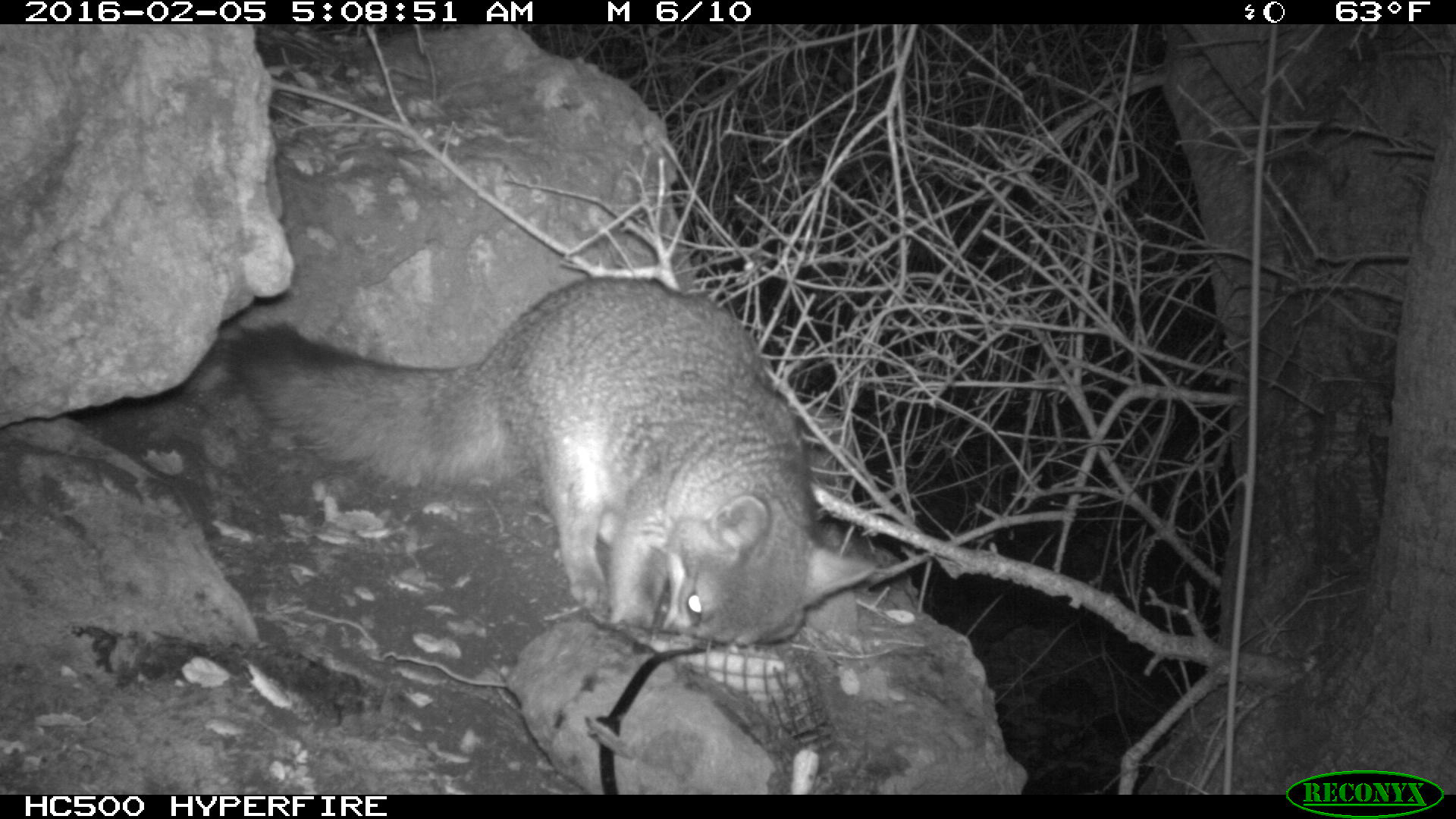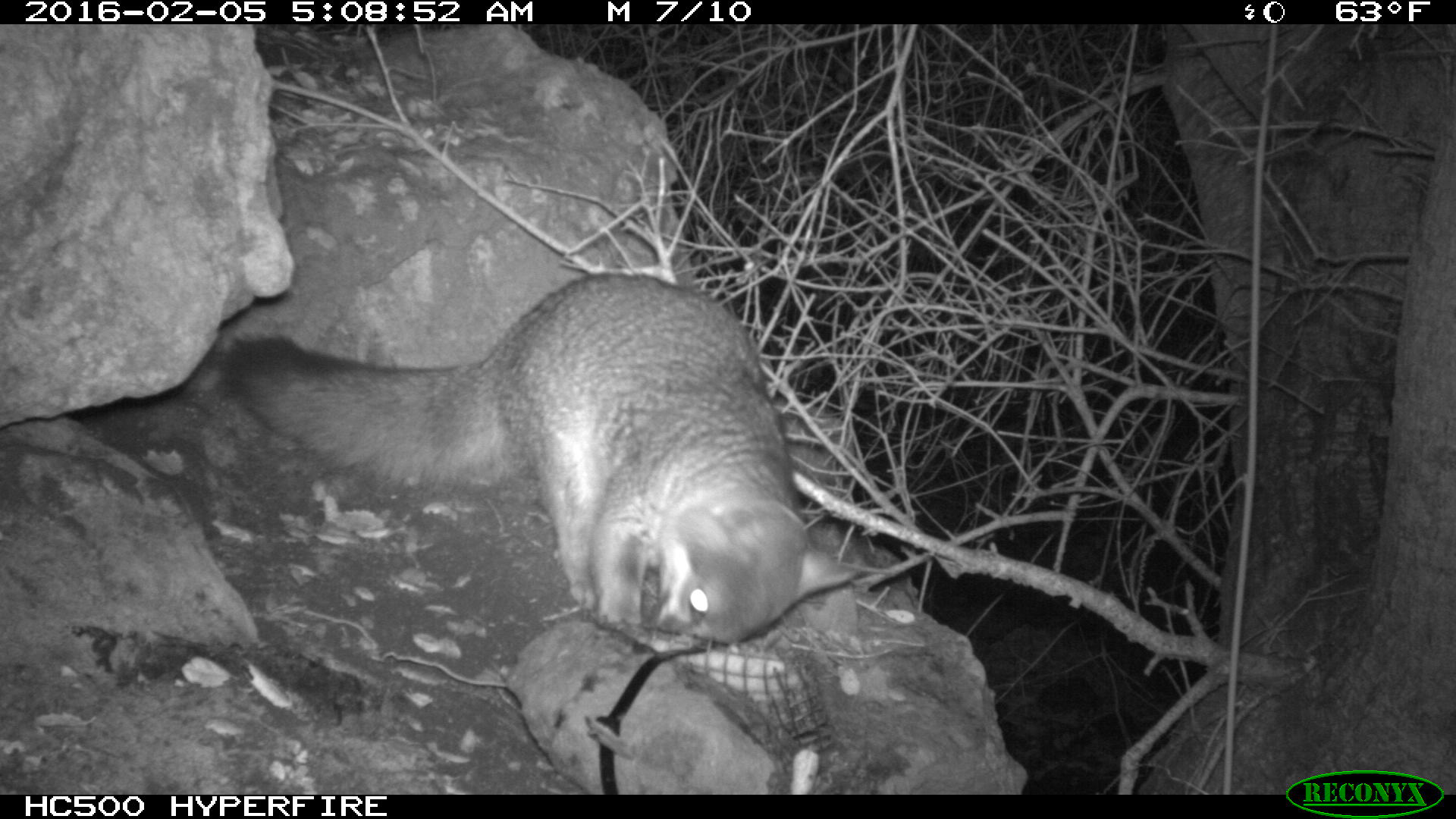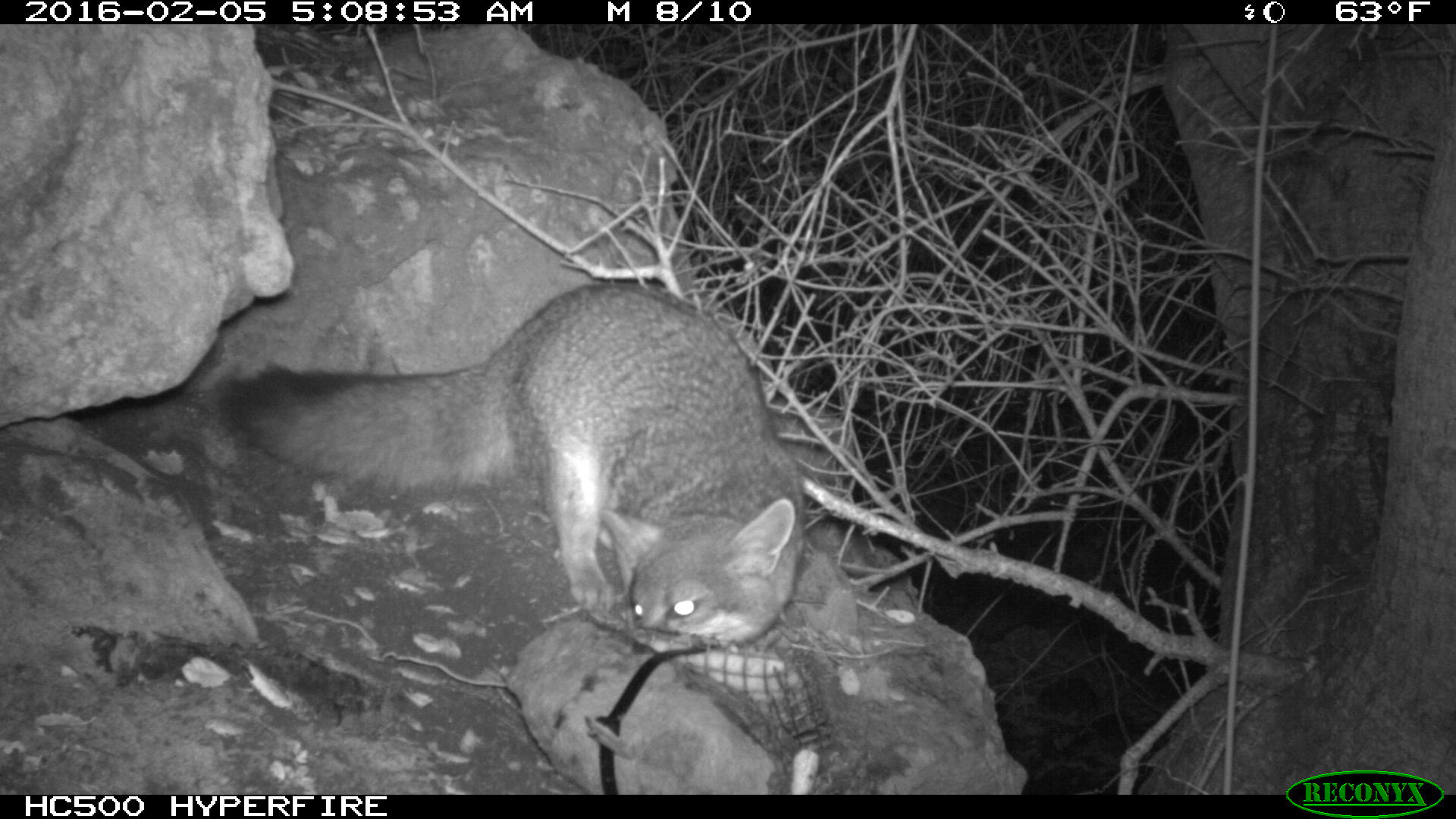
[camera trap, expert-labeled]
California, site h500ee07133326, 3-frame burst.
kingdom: Animalia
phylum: Chordata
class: Mammalia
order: Carnivora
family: Canidae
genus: Urocyon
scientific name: Urocyon littoralis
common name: island fox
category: fox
Fox (island fox) (Urocyon littoralis).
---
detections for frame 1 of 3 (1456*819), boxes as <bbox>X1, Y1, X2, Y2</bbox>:
fox: <bbox>211, 269, 877, 650</bbox>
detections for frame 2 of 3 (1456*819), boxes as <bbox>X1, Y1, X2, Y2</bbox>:
fox: <bbox>221, 268, 857, 654</bbox>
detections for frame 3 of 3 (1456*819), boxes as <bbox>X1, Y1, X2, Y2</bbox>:
fox: <bbox>212, 281, 806, 654</bbox>